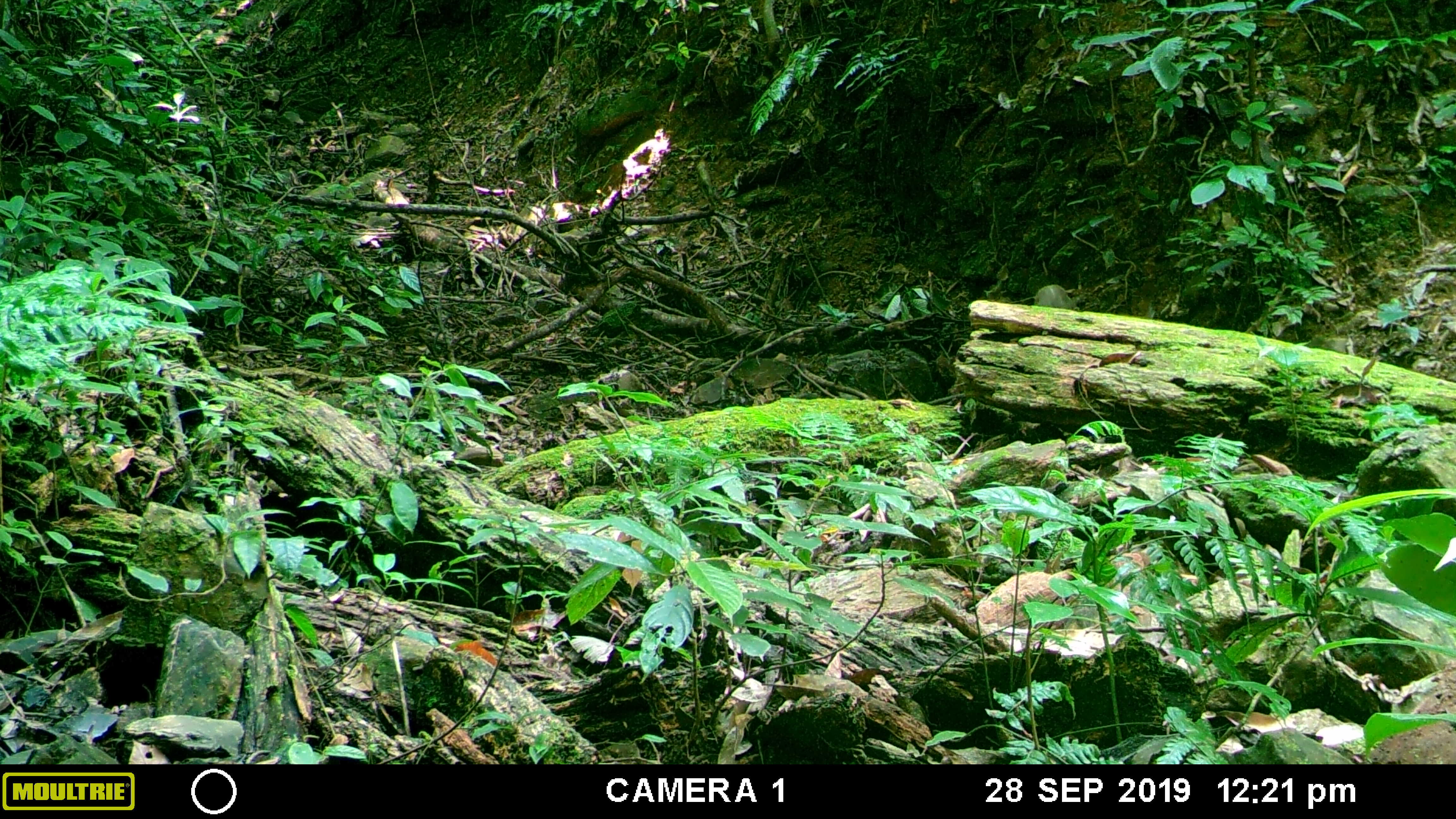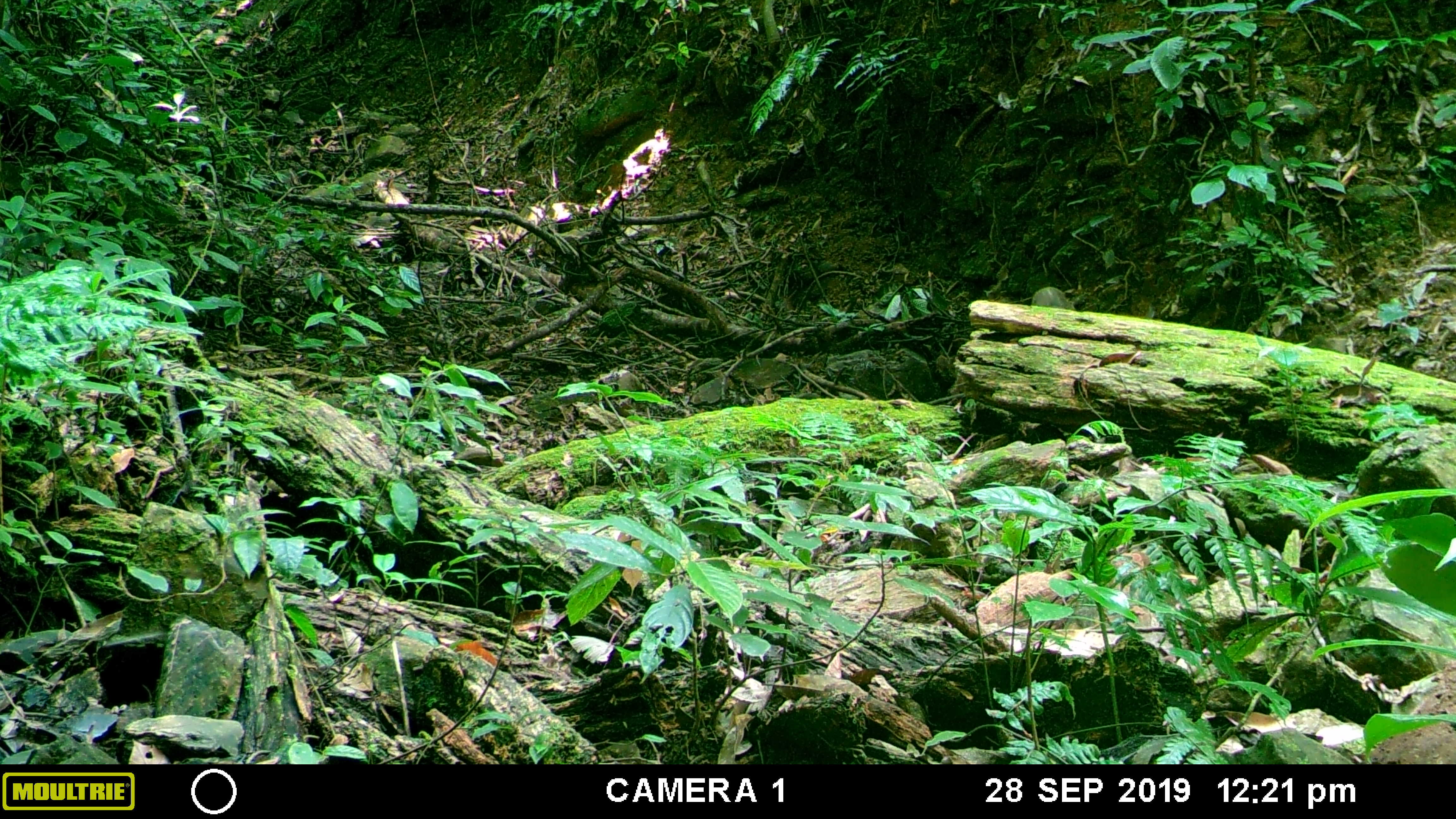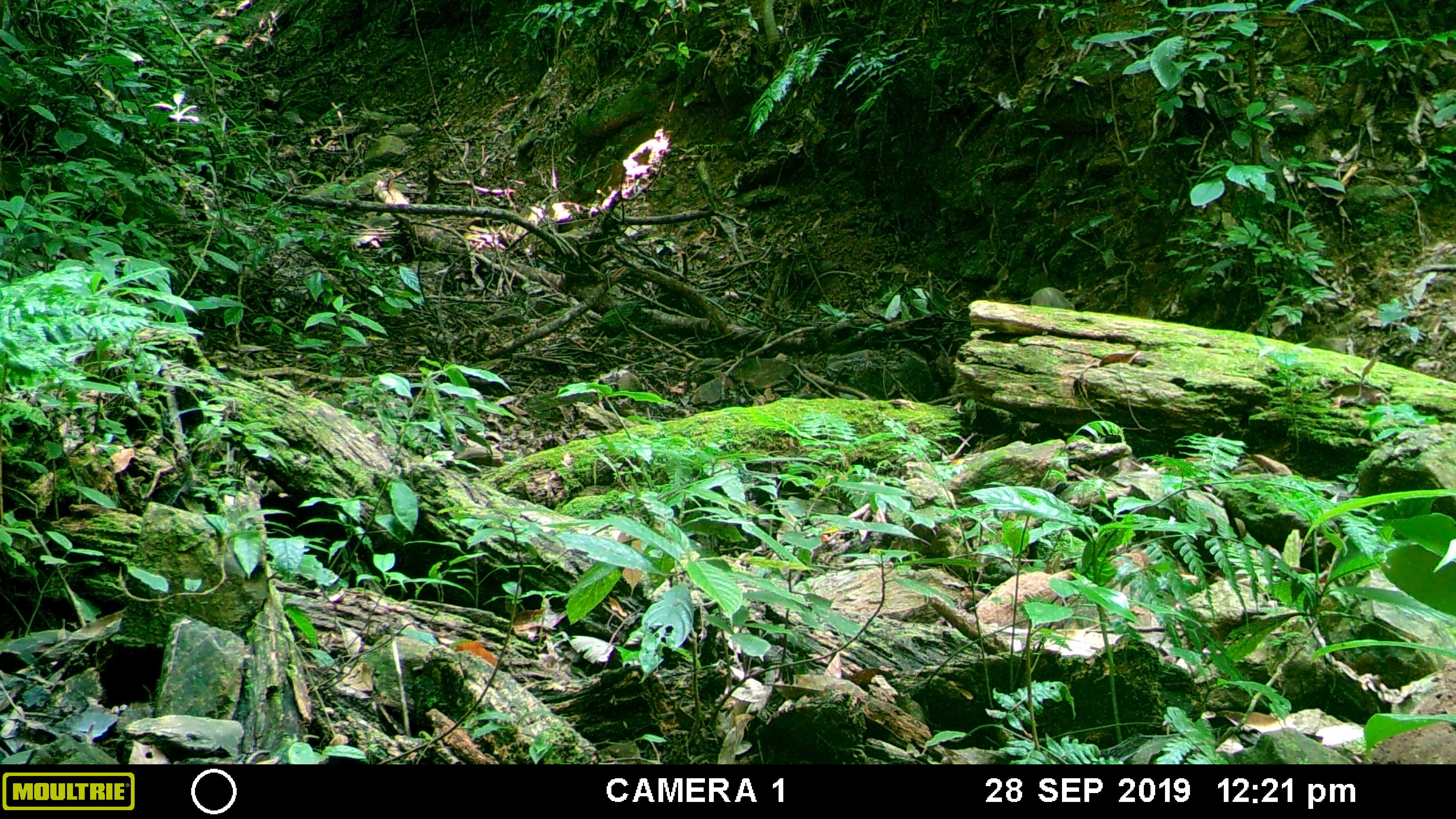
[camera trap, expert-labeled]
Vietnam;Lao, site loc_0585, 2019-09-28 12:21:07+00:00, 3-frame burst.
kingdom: Animalia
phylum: Chordata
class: Mammalia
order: Rodentia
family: Sciuridae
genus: Dremomys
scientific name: Dremomys rufigenis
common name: red-cheeked squirrel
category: red cheeked squirrel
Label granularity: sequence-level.